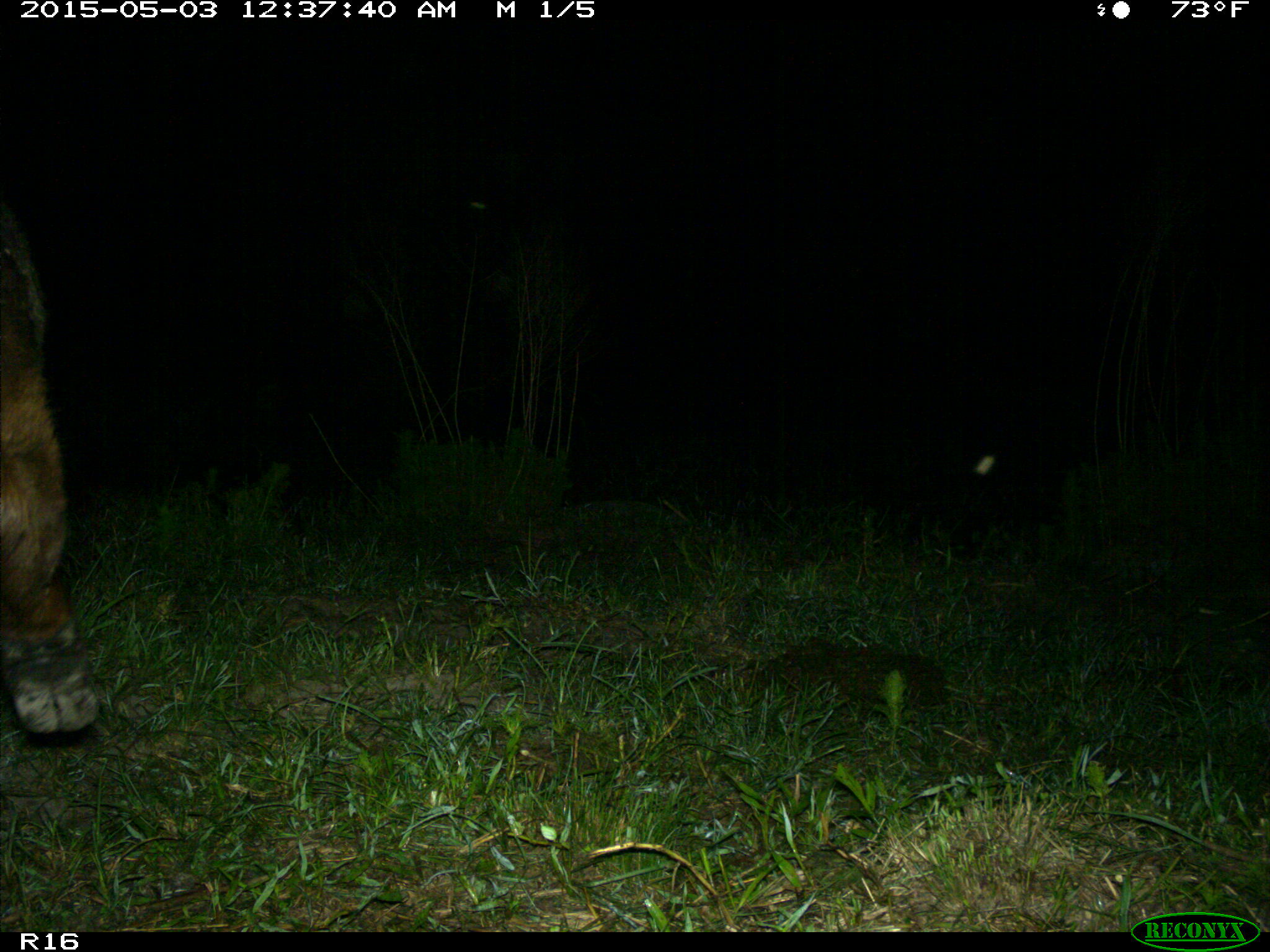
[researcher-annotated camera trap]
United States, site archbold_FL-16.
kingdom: Animalia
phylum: Chordata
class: Mammalia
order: Artiodactyla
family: Bovidae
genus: Bos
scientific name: Bos taurus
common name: domestic cow